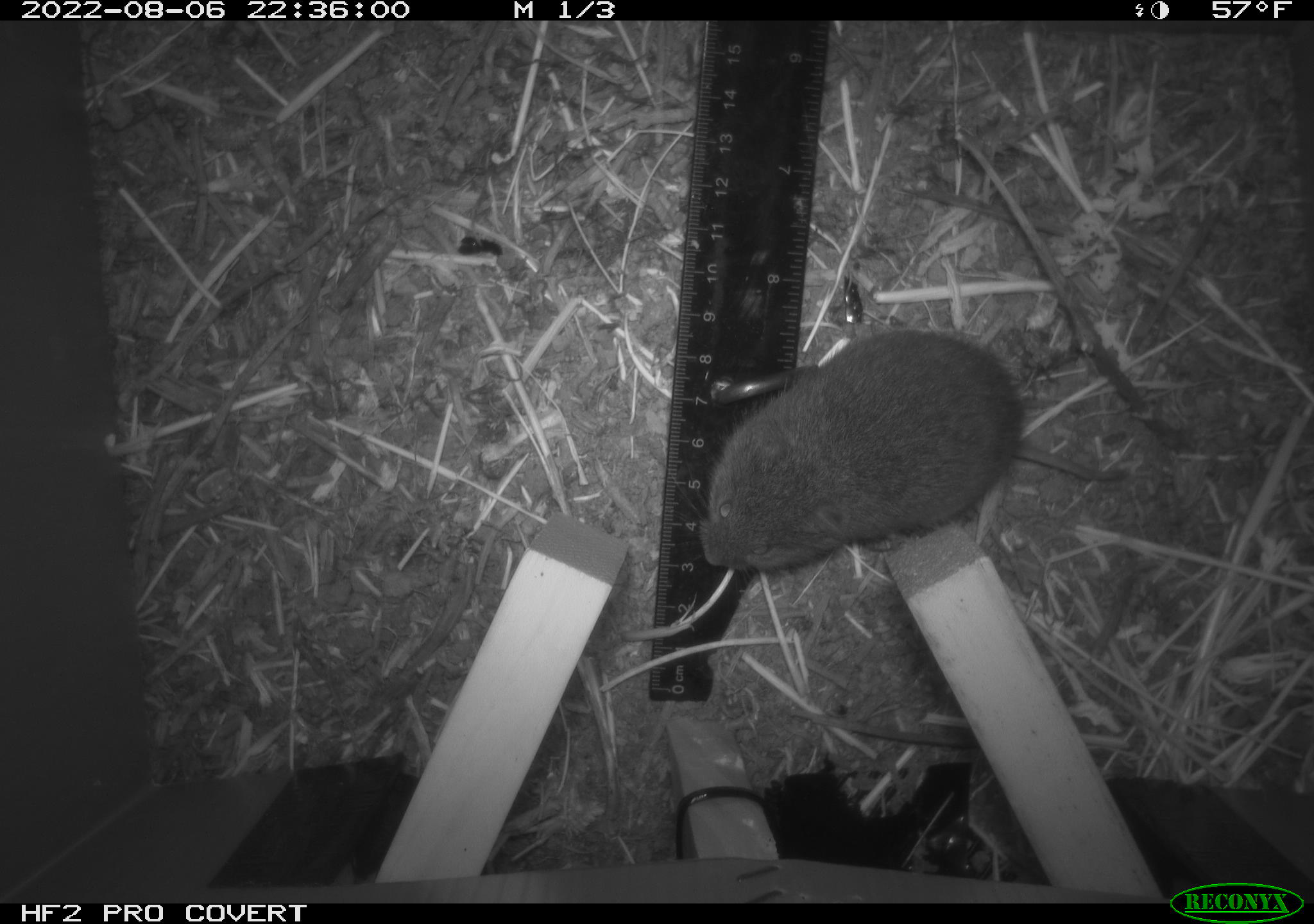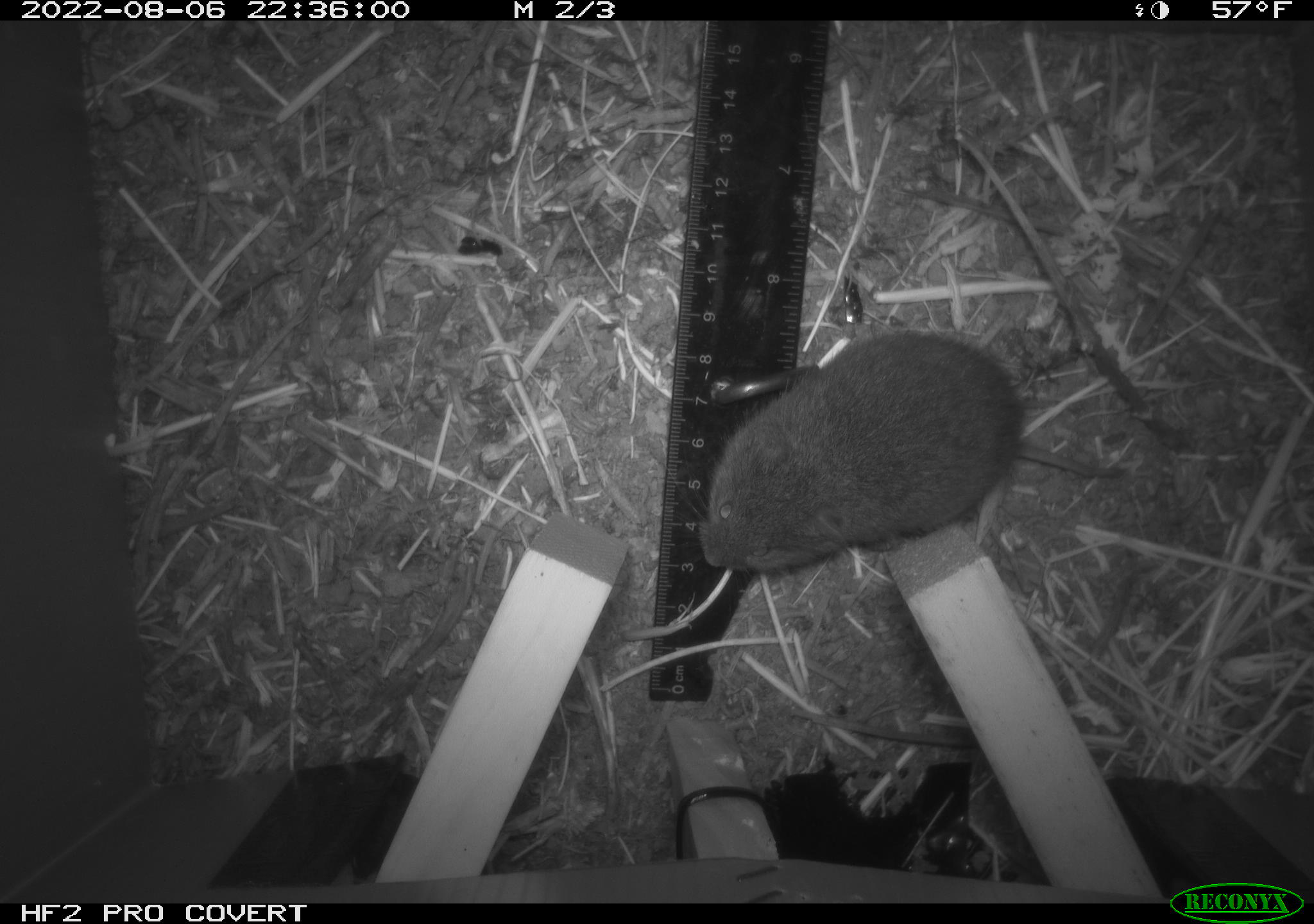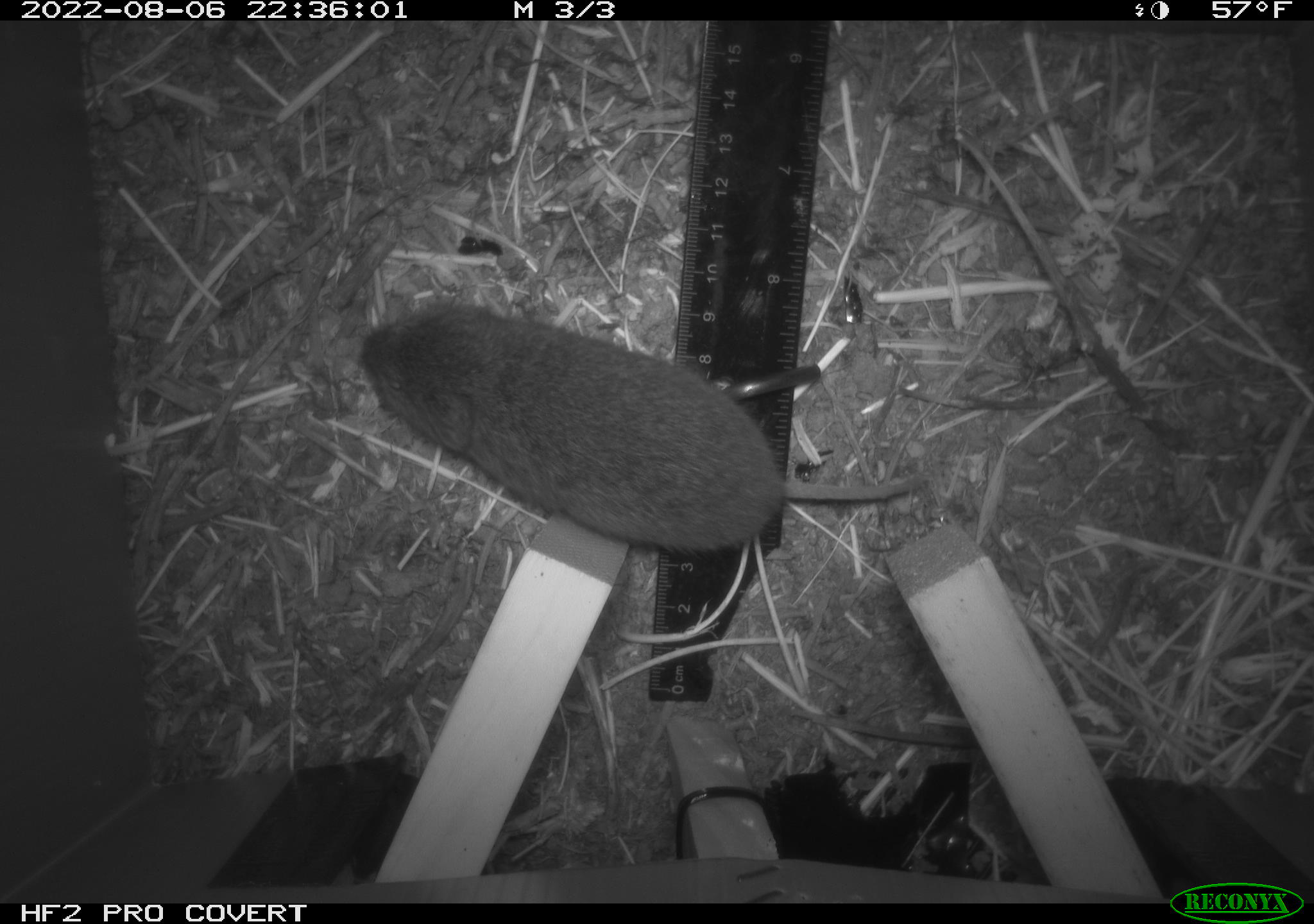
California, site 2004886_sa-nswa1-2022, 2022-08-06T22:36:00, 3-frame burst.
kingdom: Animalia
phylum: Chordata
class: Mammalia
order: Rodentia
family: Cricetidae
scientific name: Cricetidae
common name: hamsters, voles, lemmings, and allies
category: cricetidae family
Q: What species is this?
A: Cricetidae family (hamsters, voles, lemmings, and allies) (Cricetidae).